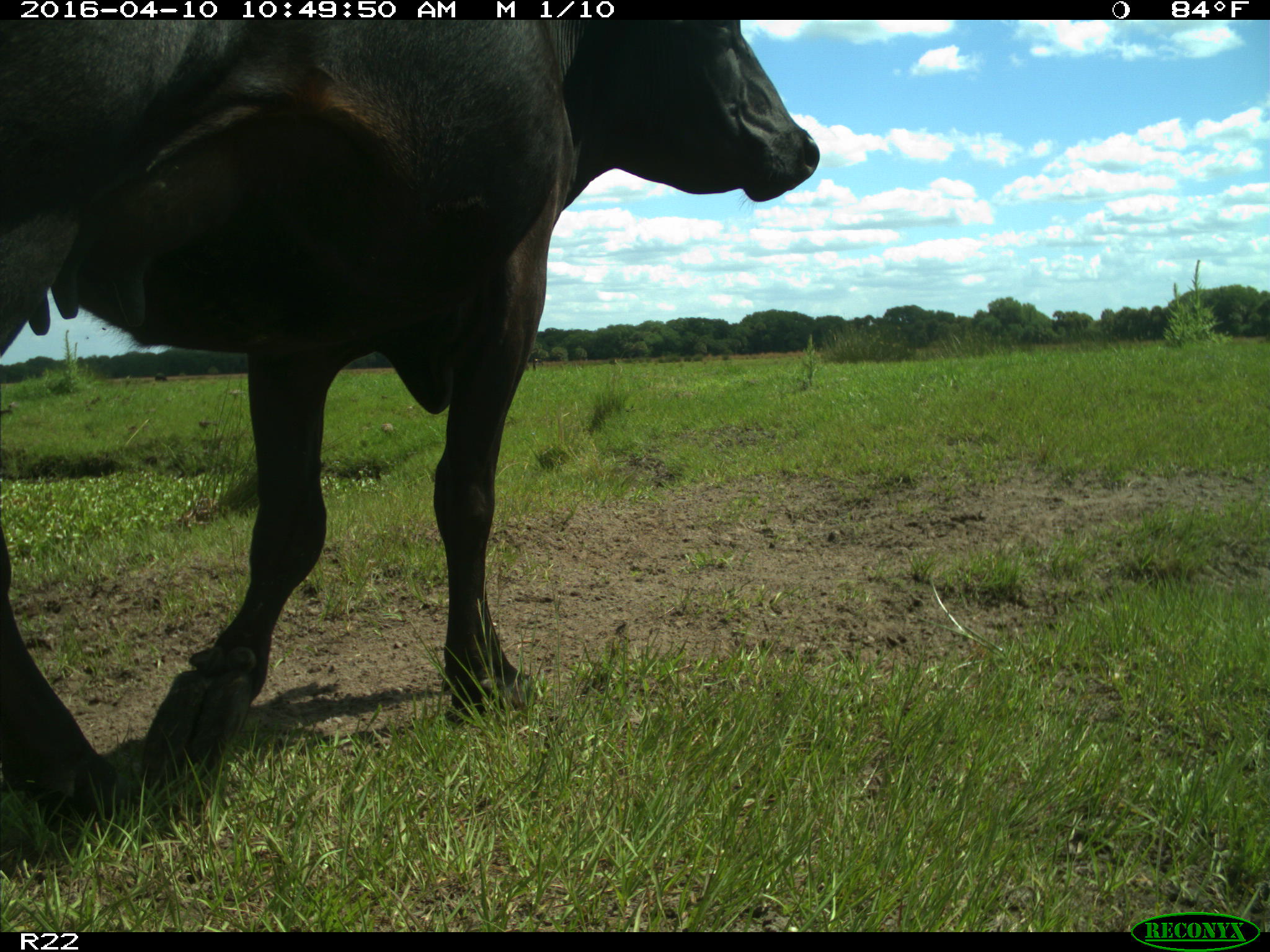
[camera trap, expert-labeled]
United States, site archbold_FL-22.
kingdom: Animalia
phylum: Chordata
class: Mammalia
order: Artiodactyla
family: Bovidae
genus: Bos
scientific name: Bos taurus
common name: domestic cow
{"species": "Bos taurus (domestic cow)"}